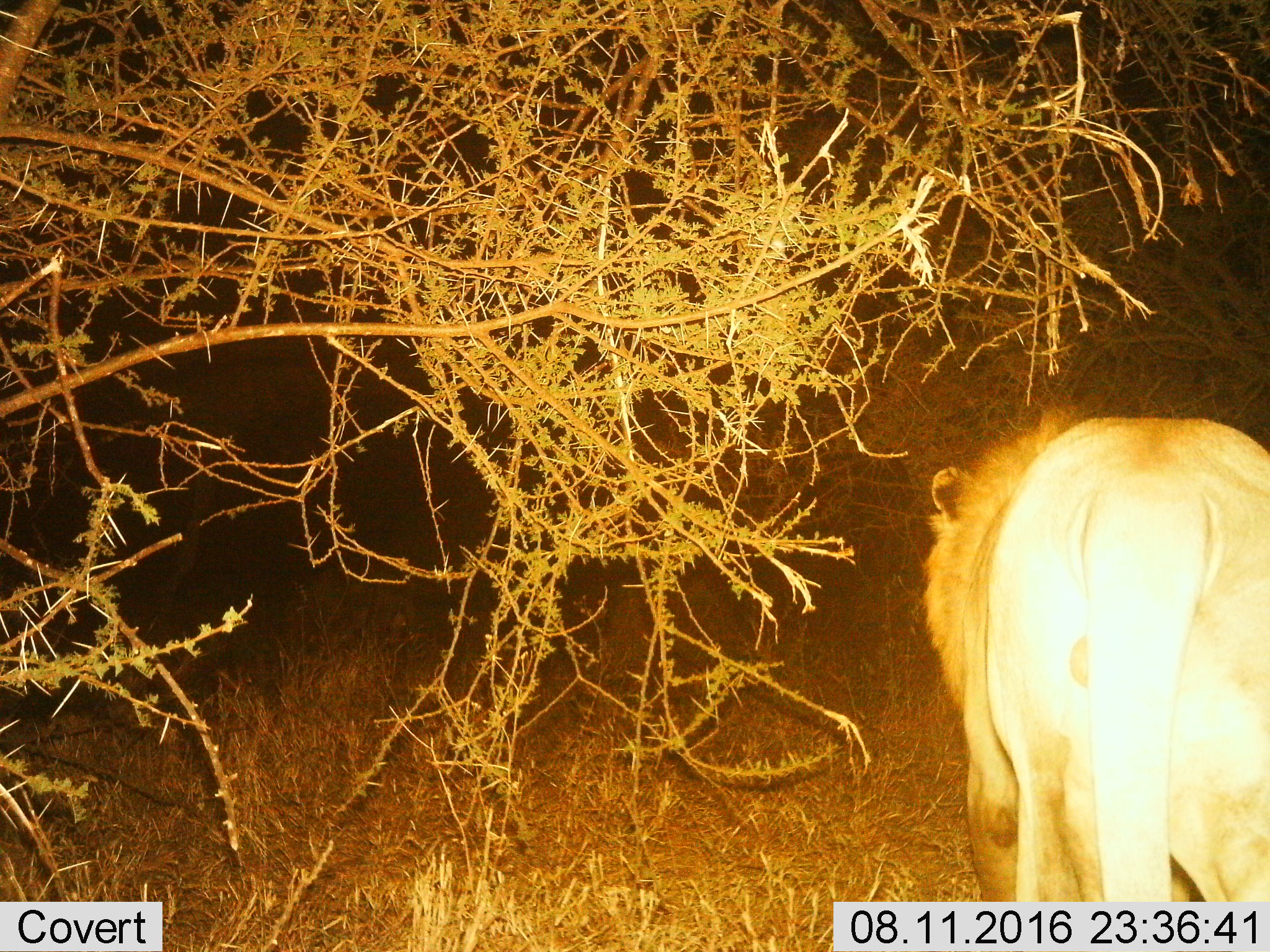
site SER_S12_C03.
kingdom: Animalia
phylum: Chordata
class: Mammalia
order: Carnivora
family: Felidae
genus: Panthera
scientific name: Panthera leo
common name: lion male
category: lionmale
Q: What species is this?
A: Lionmale (lion male) (Panthera leo).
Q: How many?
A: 1.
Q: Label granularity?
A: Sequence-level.